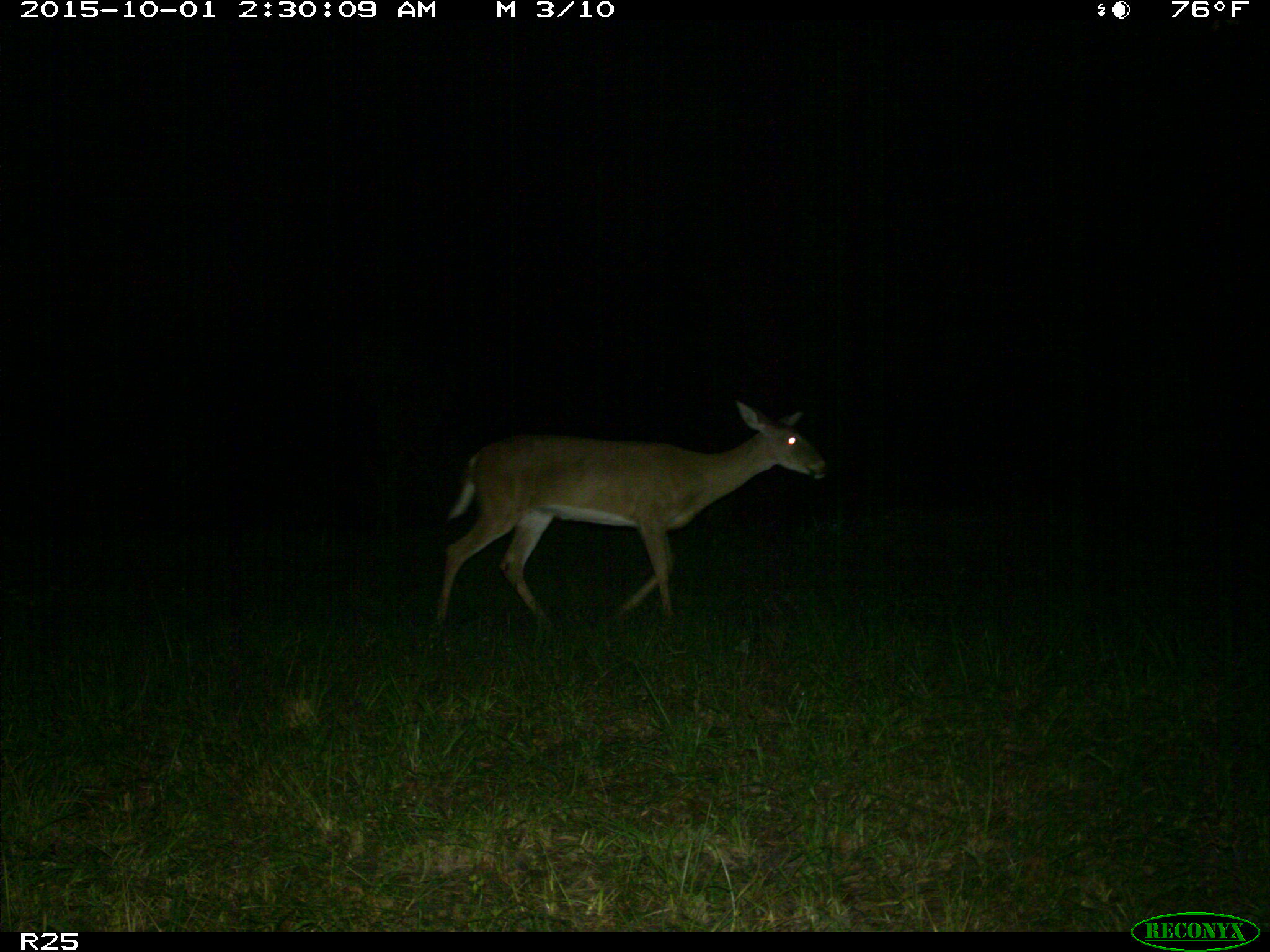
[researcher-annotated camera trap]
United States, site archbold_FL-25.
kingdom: Animalia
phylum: Chordata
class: Mammalia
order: Artiodactyla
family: Cervidae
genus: Odocoileus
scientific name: Odocoileus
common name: deer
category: unidentified deer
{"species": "unidentified deer (deer) (Odocoileus)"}